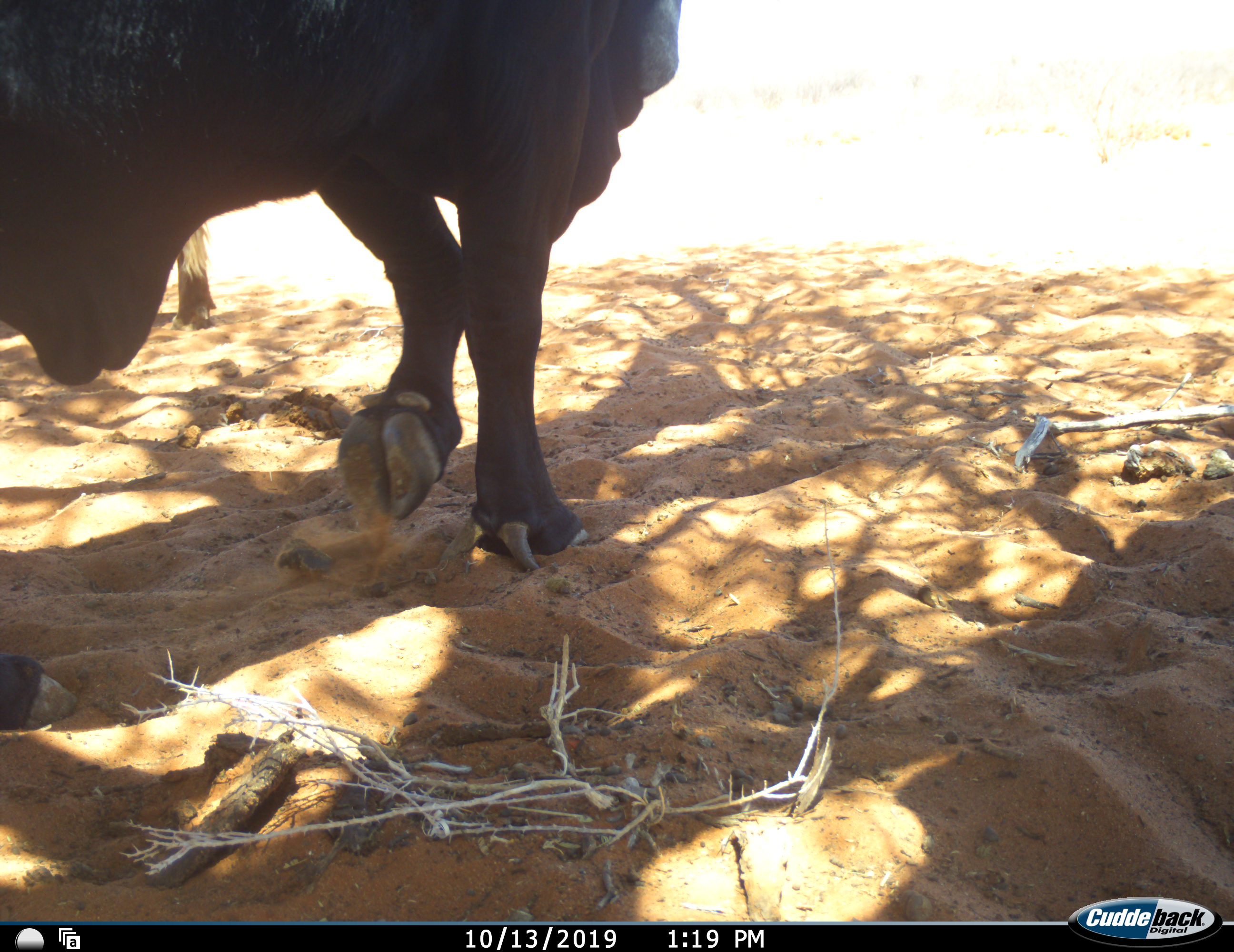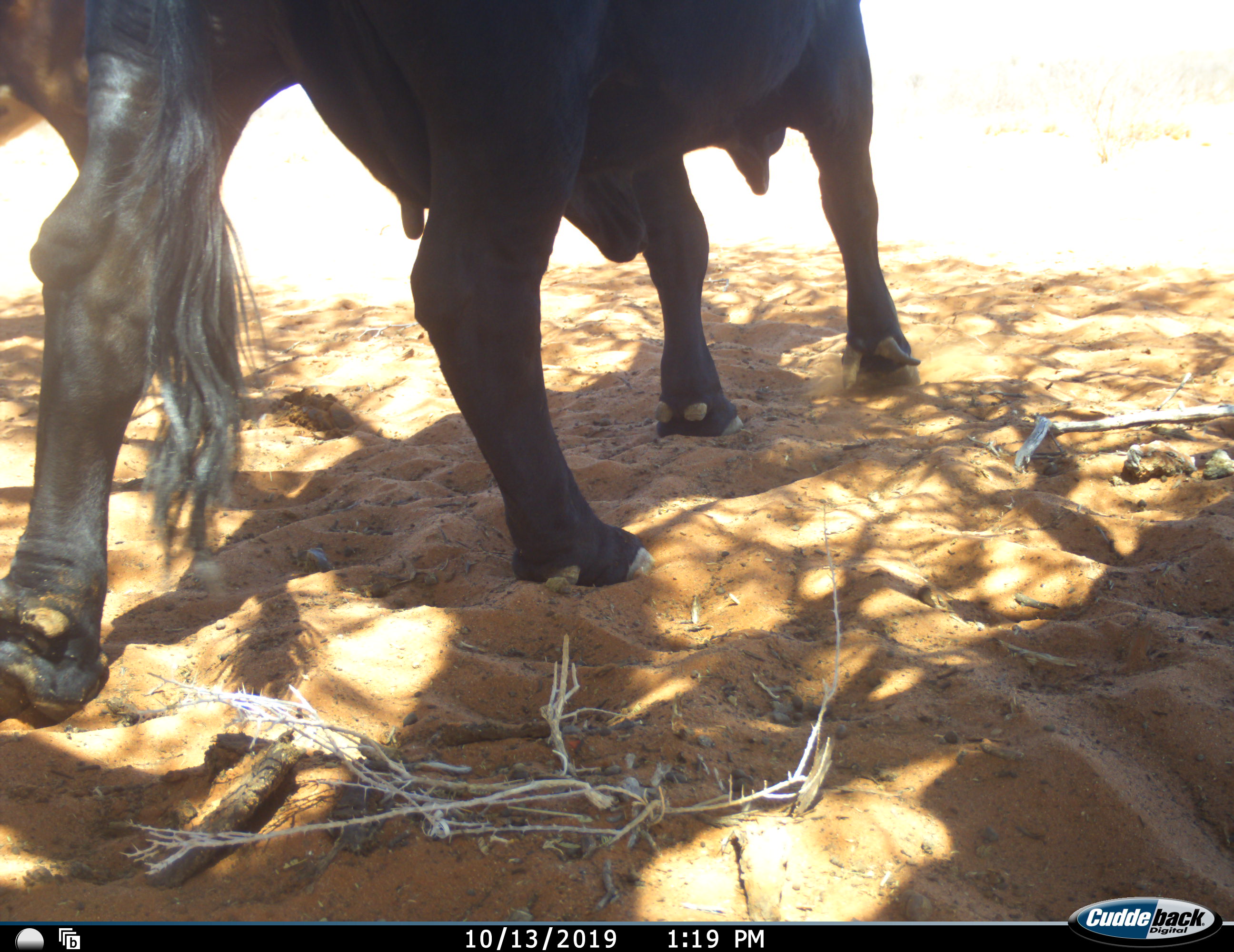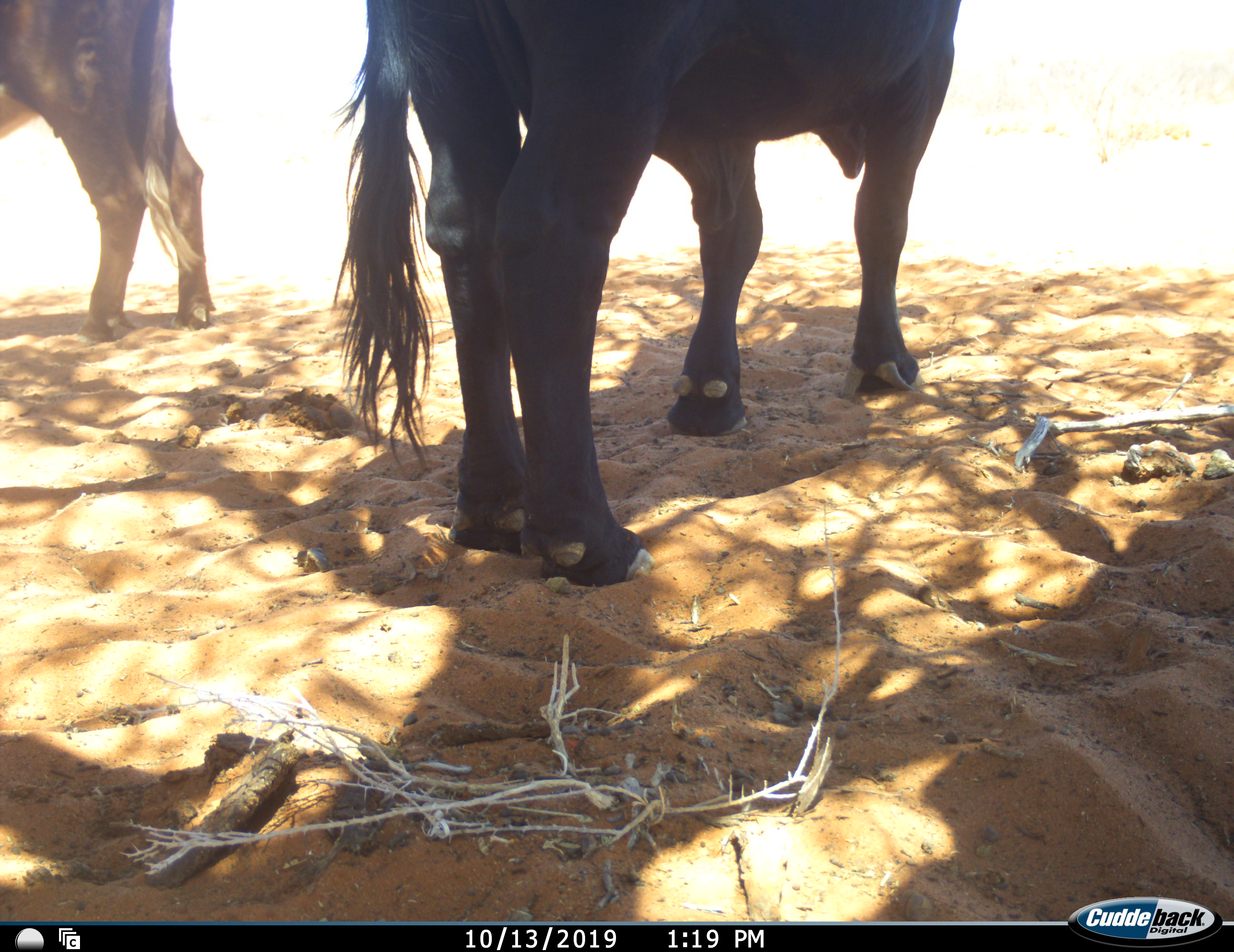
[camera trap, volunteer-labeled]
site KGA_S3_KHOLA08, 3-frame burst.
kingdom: Animalia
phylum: Chordata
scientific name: Vertebrata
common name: domestic animal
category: domesticanimal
Domesticanimal (domestic animal) (Vertebrata), count 2. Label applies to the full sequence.